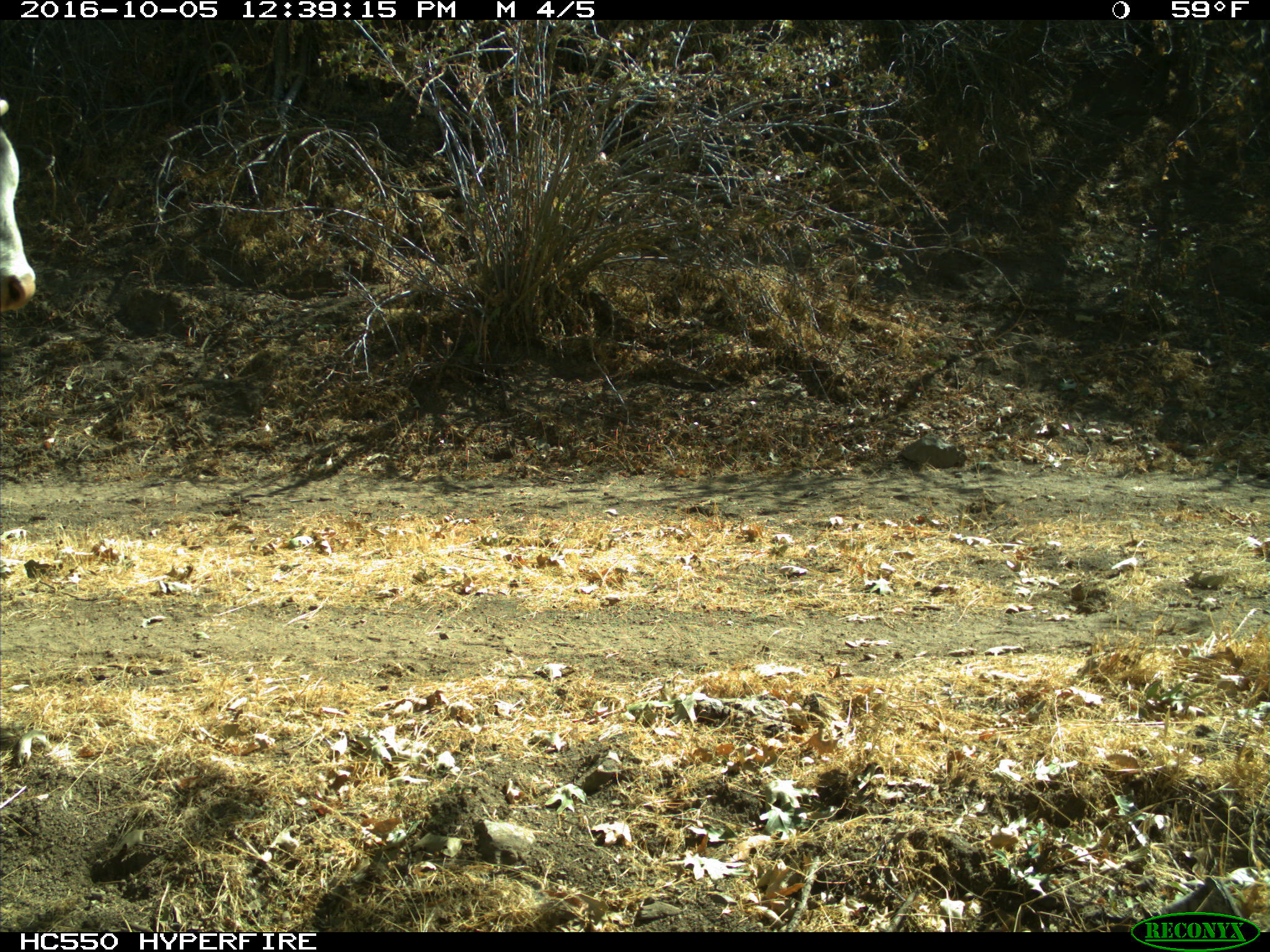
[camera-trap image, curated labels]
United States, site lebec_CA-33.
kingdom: Animalia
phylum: Chordata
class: Mammalia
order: Artiodactyla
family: Bovidae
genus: Bos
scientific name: Bos taurus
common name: domestic cow